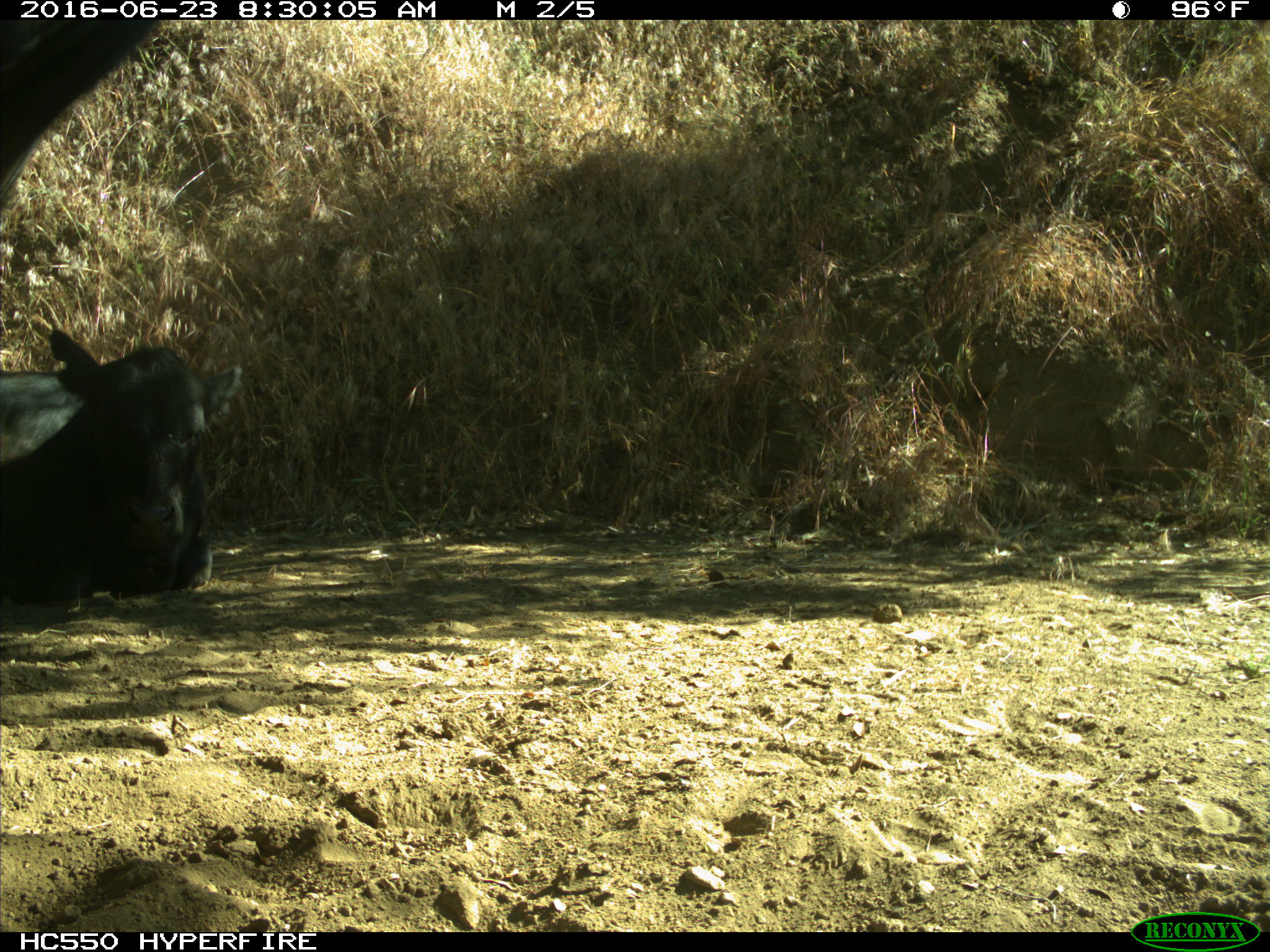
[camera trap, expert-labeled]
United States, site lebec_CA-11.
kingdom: Animalia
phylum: Chordata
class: Mammalia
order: Artiodactyla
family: Bovidae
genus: Bos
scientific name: Bos taurus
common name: domestic cow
Bos taurus (domestic cow).